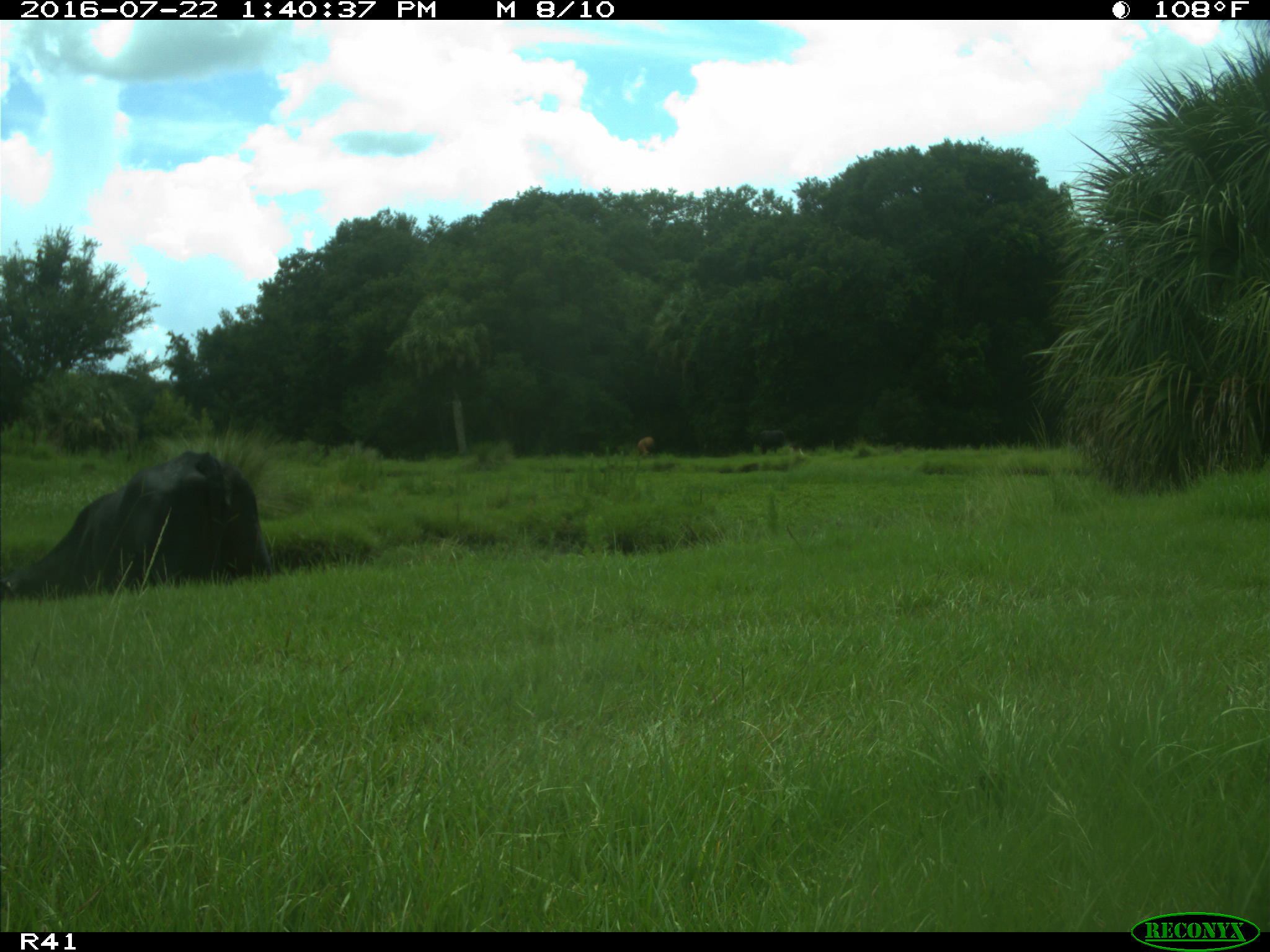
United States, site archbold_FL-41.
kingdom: Animalia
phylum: Chordata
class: Mammalia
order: Artiodactyla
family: Bovidae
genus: Bos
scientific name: Bos taurus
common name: domestic cow